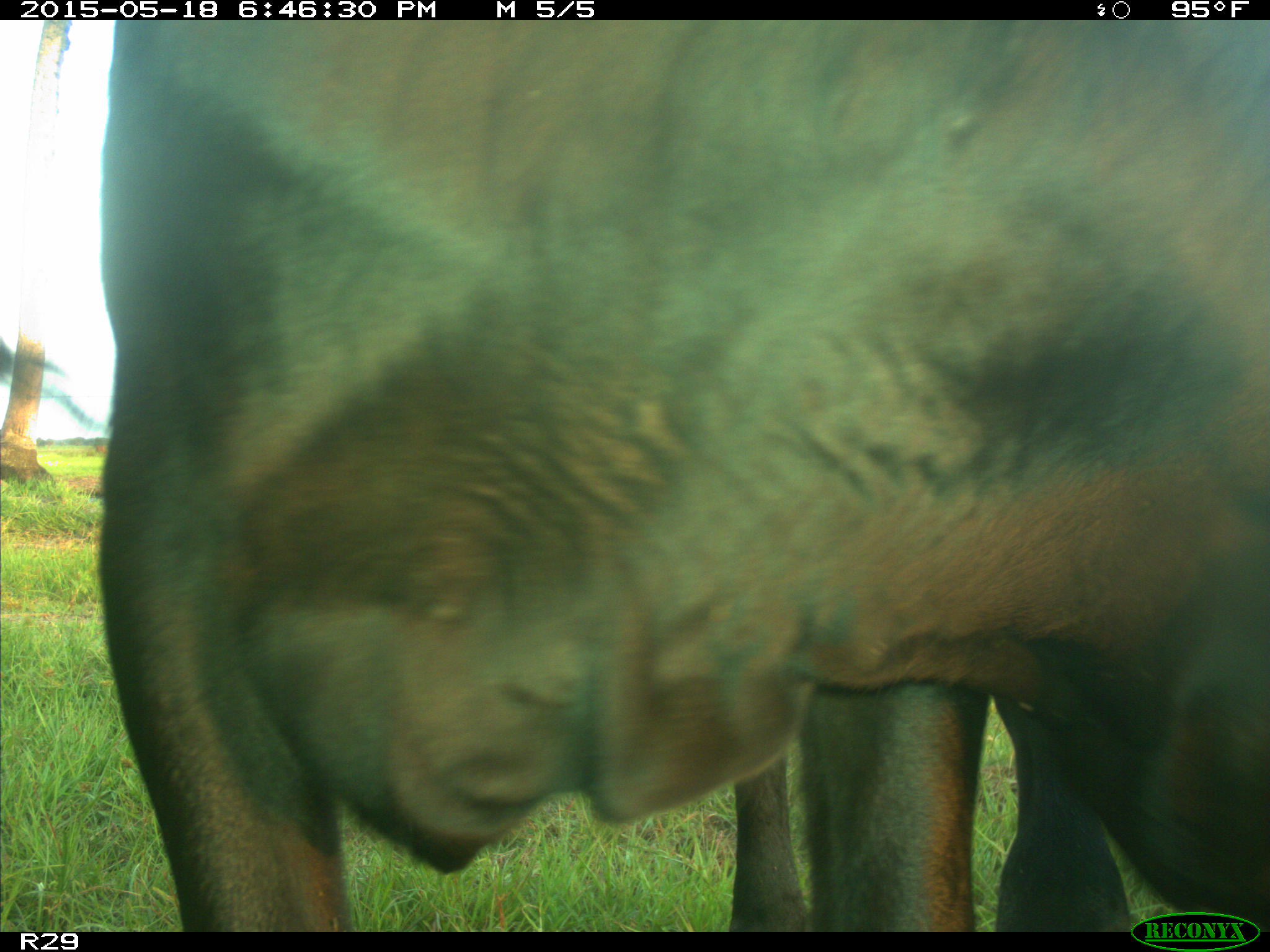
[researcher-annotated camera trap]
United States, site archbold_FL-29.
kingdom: Animalia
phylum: Chordata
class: Mammalia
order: Artiodactyla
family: Bovidae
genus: Bos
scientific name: Bos taurus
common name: domestic cow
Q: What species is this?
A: Bos taurus (domestic cow).